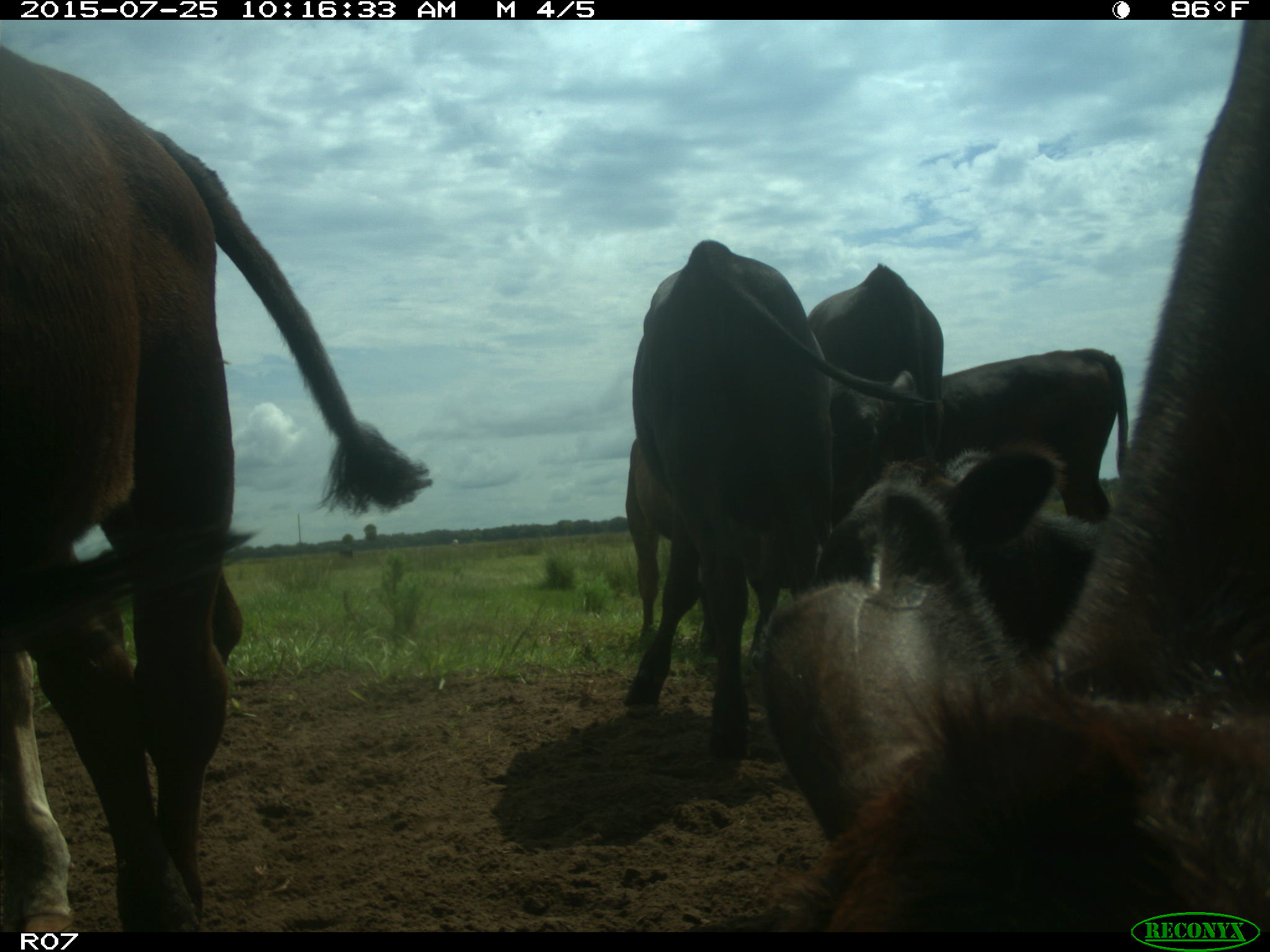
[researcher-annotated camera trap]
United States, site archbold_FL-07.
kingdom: Animalia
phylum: Chordata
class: Mammalia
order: Artiodactyla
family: Bovidae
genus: Bos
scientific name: Bos taurus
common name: domestic cow